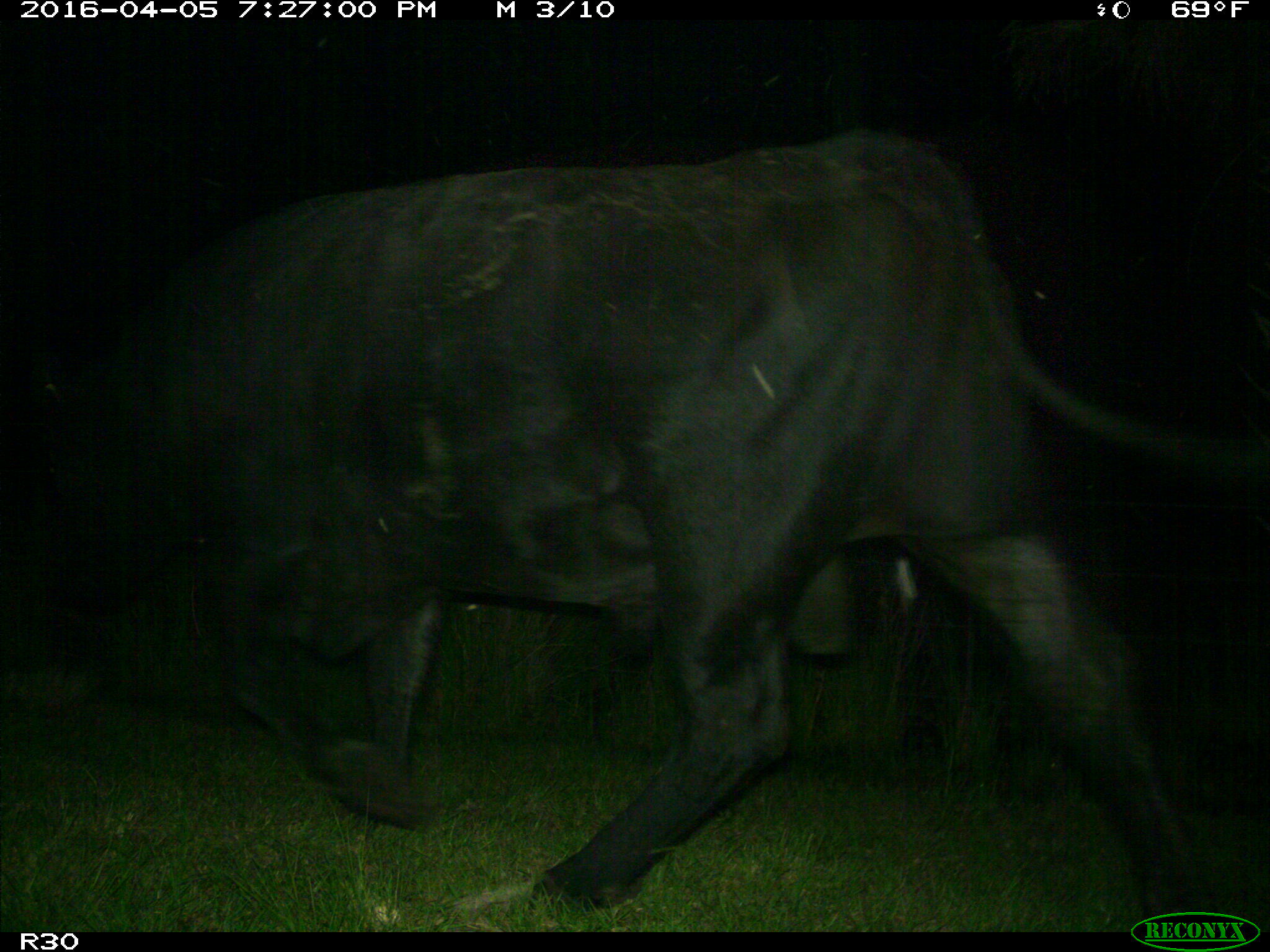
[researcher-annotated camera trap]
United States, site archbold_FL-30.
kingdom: Animalia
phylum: Chordata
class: Mammalia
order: Artiodactyla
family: Bovidae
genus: Bos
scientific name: Bos taurus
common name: domestic cow